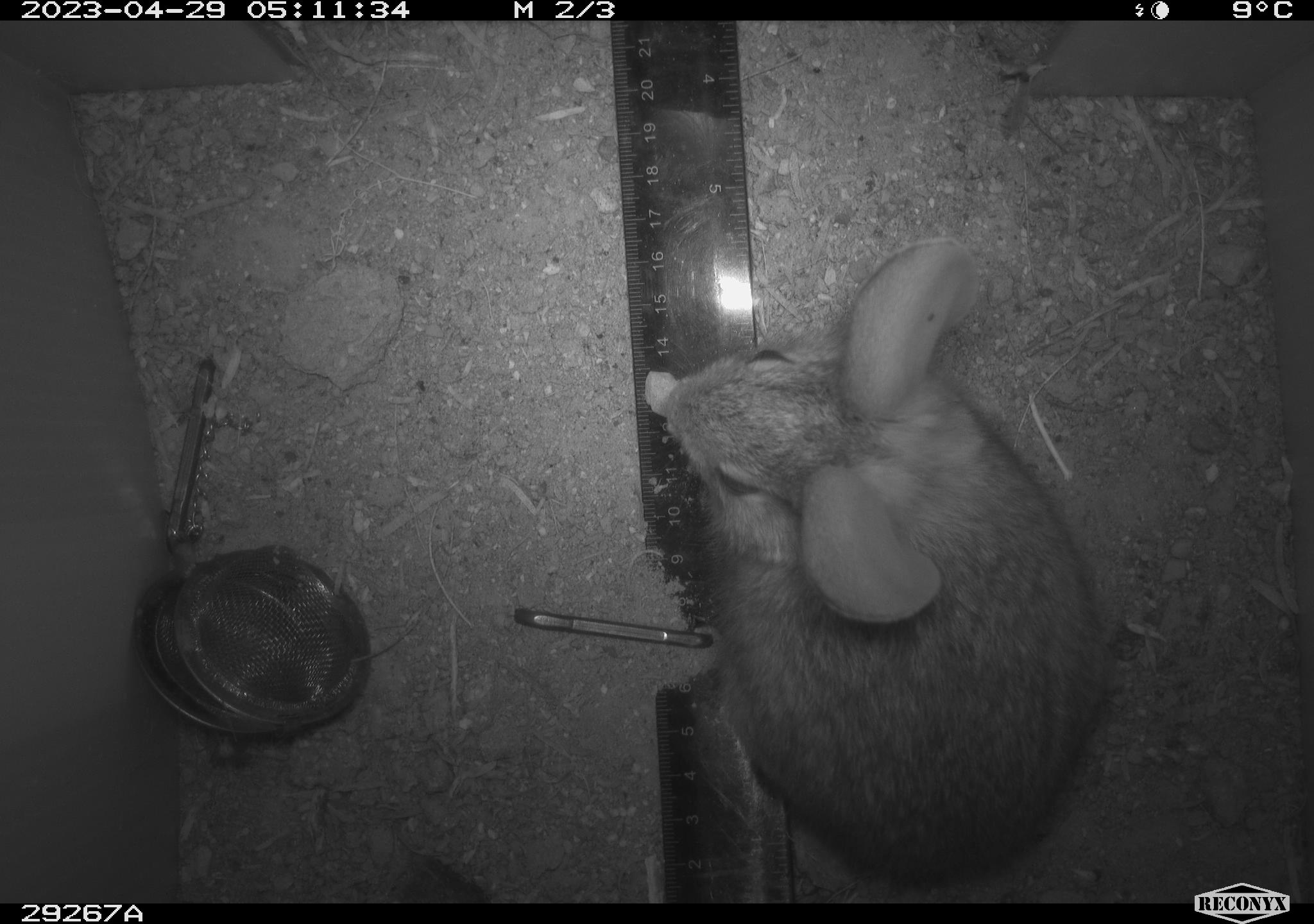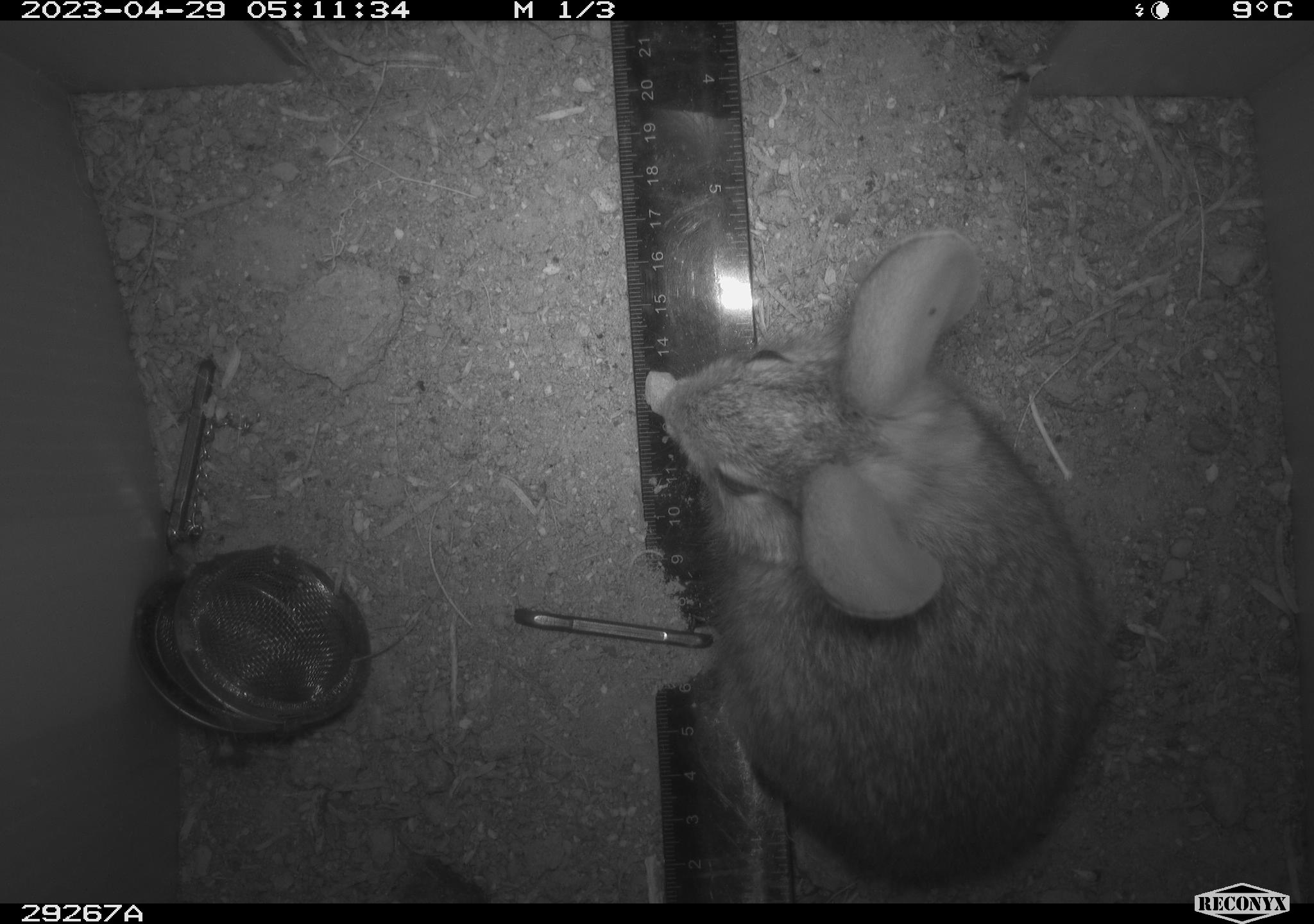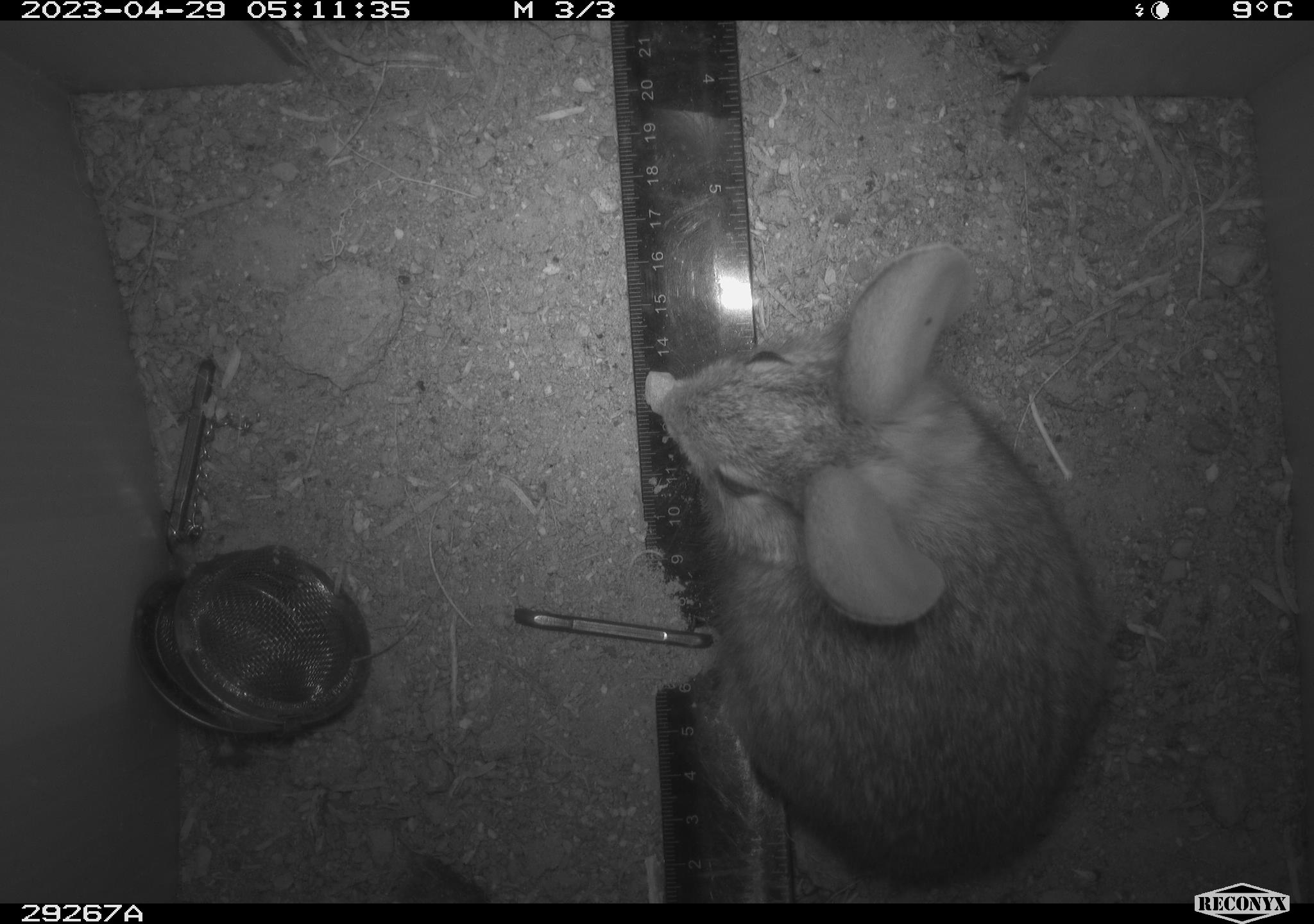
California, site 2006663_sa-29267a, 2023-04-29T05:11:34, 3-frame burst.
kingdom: Animalia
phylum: Chordata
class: Mammalia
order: Lagomorpha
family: Leporidae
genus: Sylvilagus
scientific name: Sylvilagus audubonii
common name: desert cottontail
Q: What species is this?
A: Desert cottontail (Sylvilagus audubonii).